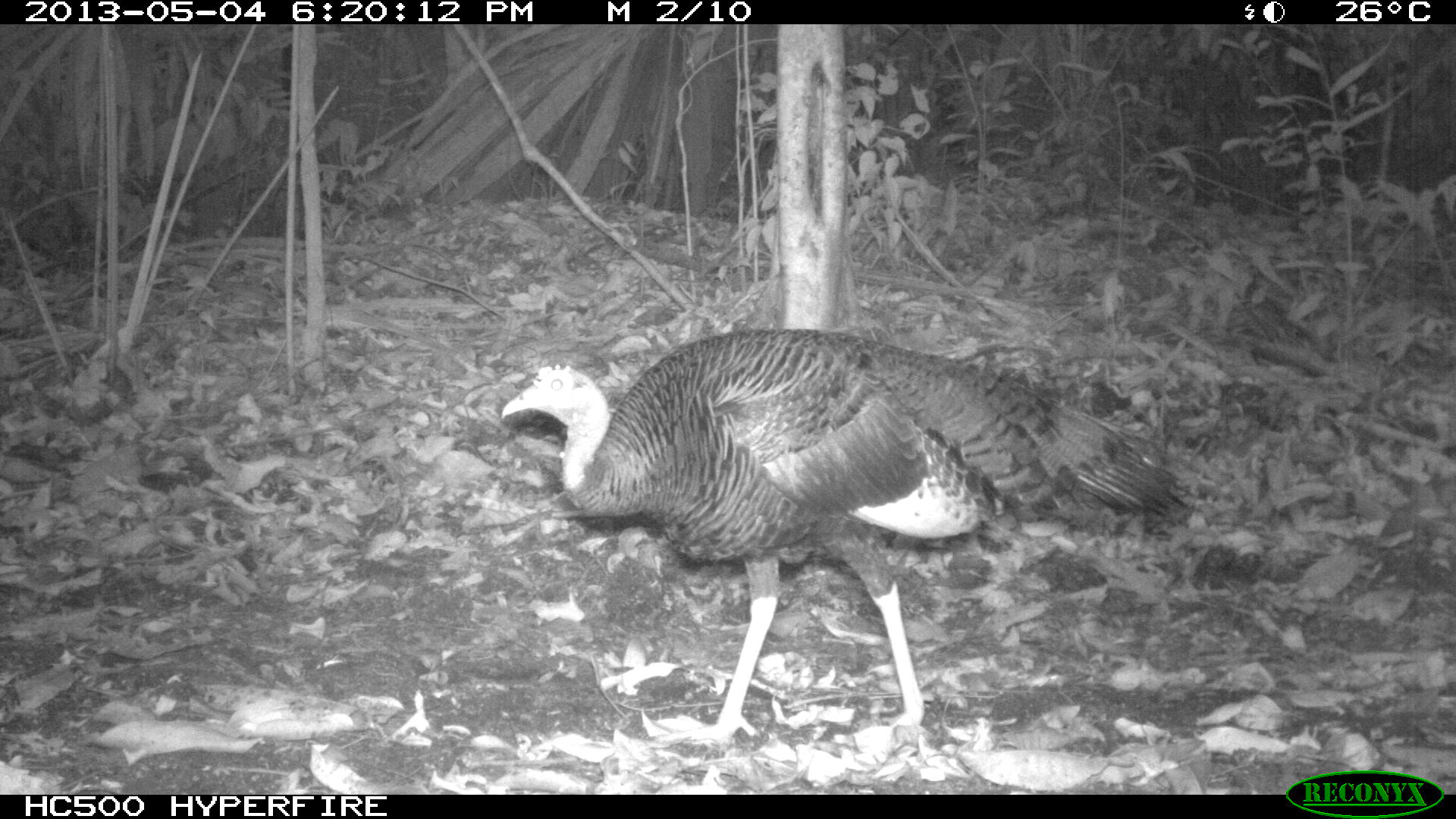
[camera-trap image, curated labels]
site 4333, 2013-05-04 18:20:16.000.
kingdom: Animalia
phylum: Chordata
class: Aves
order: Galliformes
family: Phasianidae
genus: Meleagris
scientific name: Meleagris ocellata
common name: ocellated turkey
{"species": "Meleagris ocellata (ocellated turkey)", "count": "1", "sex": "female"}